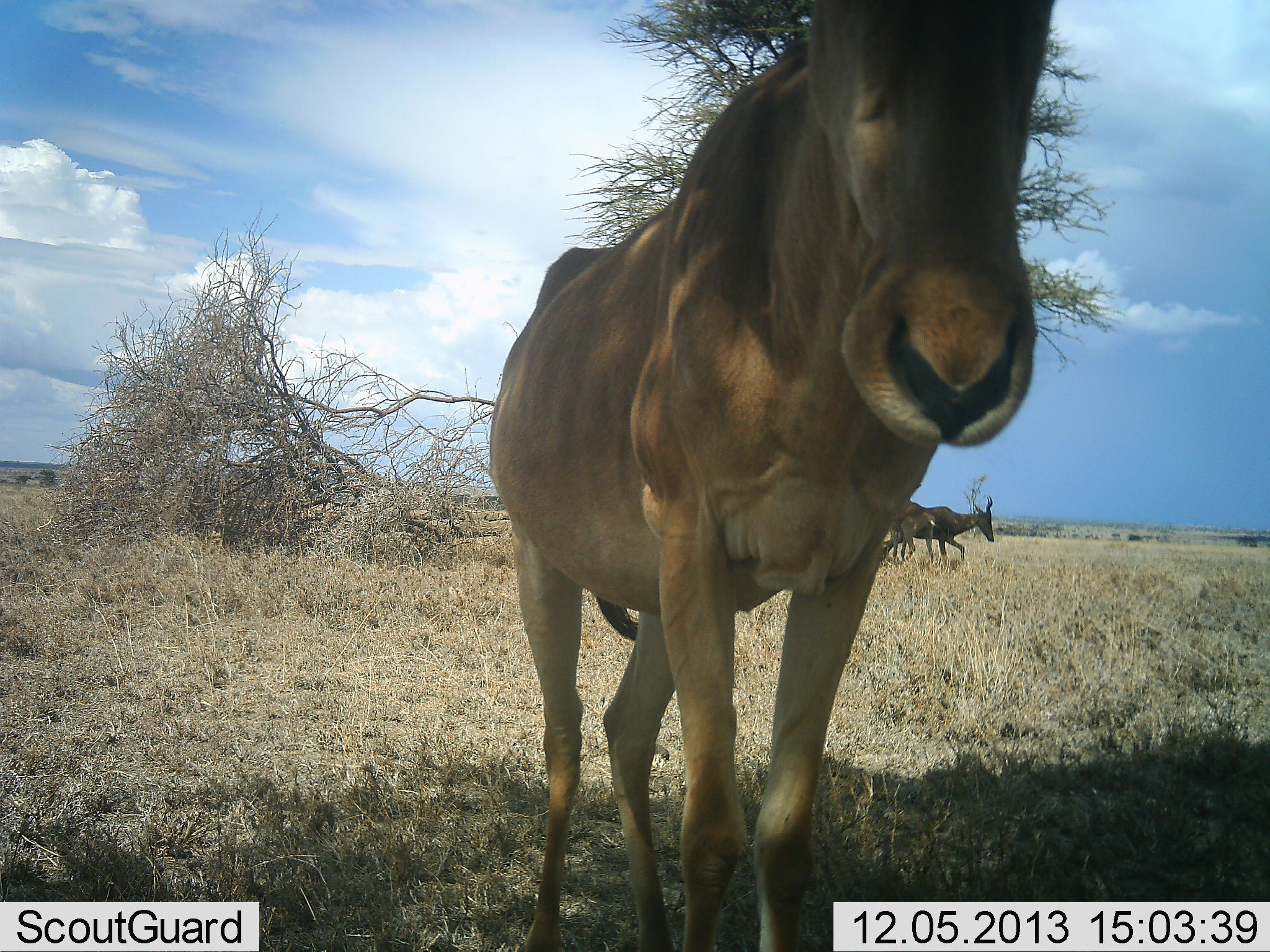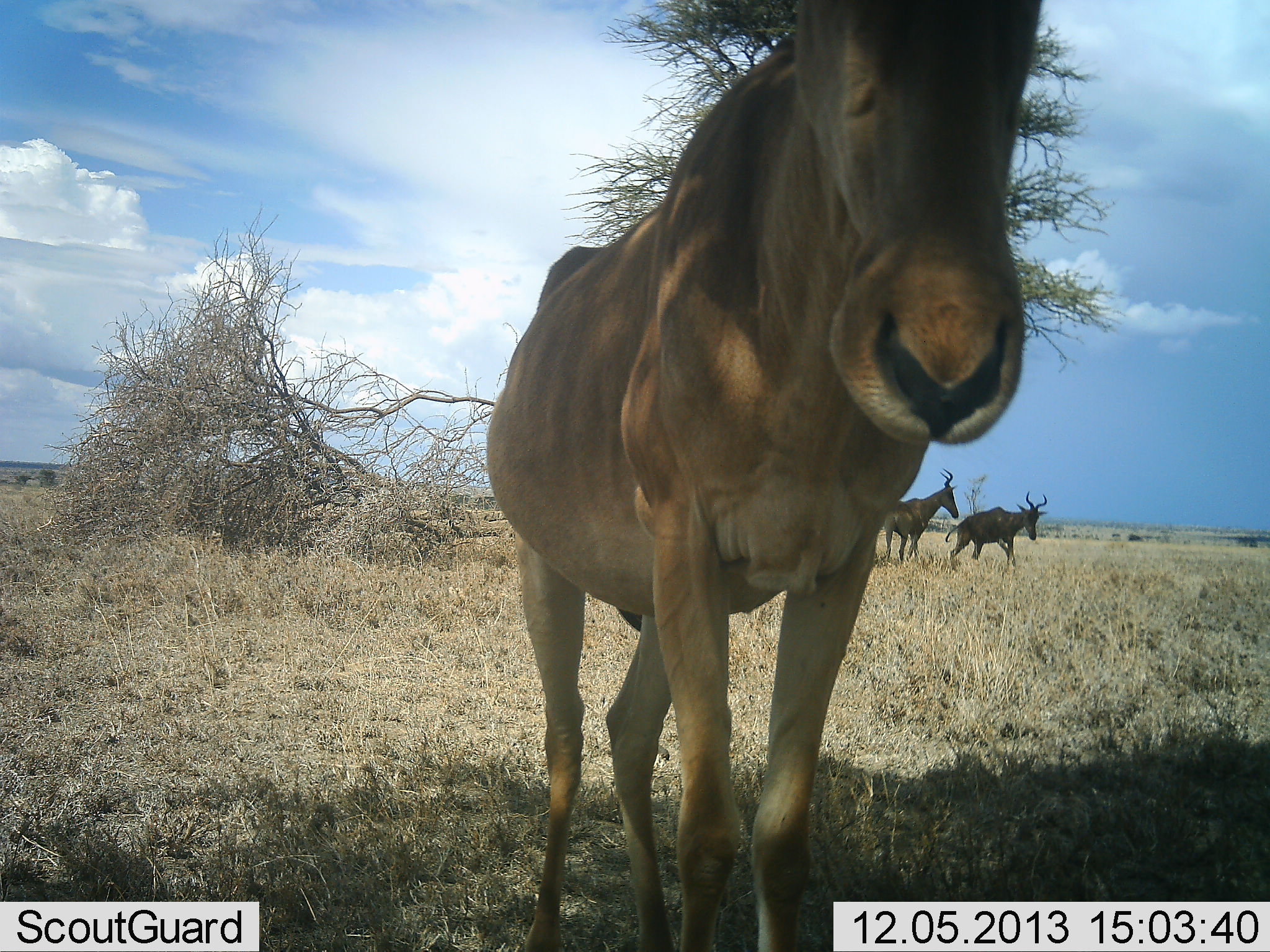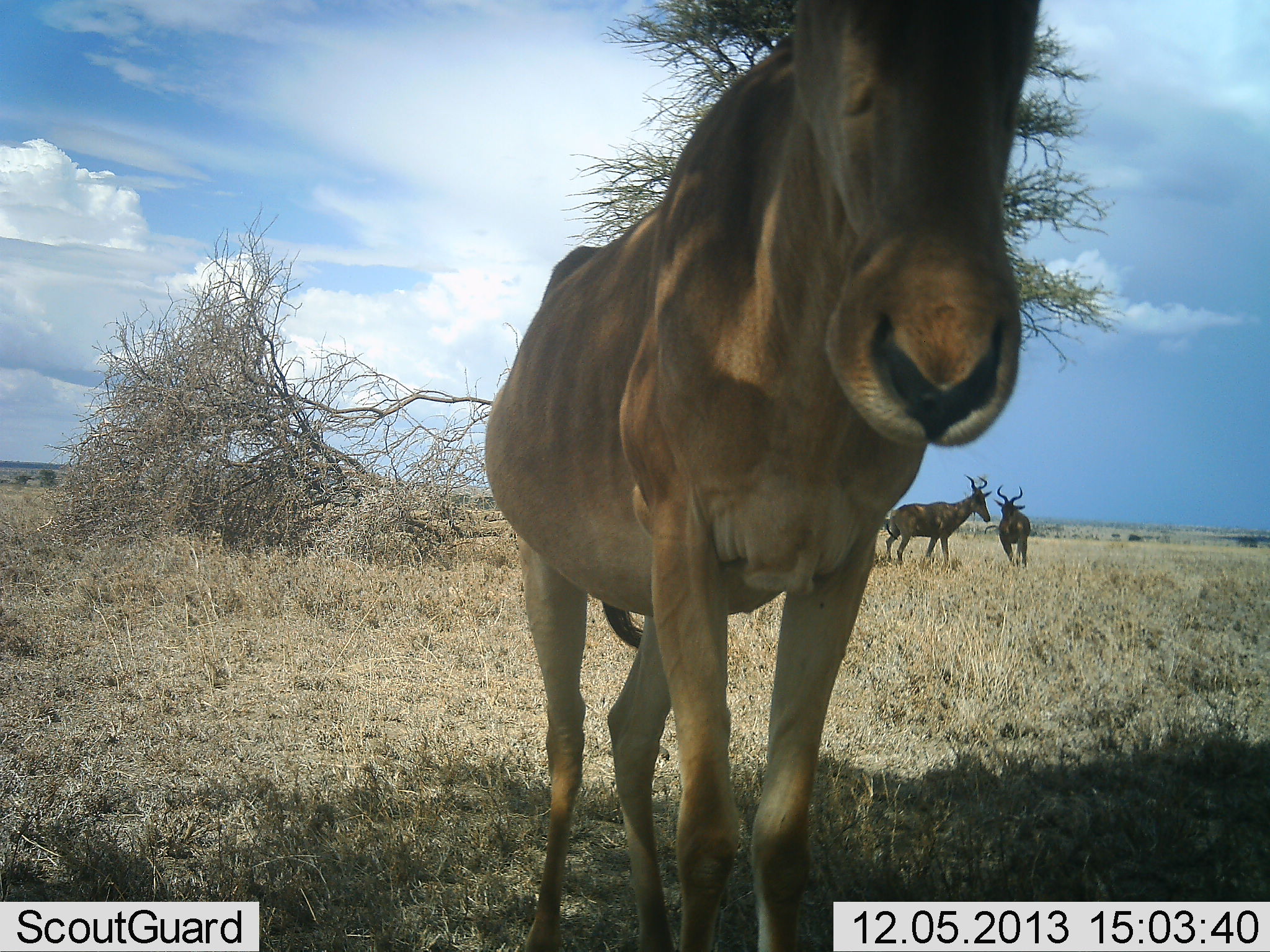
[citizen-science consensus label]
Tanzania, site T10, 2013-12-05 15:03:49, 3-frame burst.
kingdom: Animalia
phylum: Chordata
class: Mammalia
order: Artiodactyla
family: Bovidae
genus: Alcelaphus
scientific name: Alcelaphus buselaphus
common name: hartebeest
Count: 3.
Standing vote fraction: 100%.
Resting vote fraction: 10%.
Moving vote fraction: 30%.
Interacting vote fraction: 50%.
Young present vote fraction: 0%.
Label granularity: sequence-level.